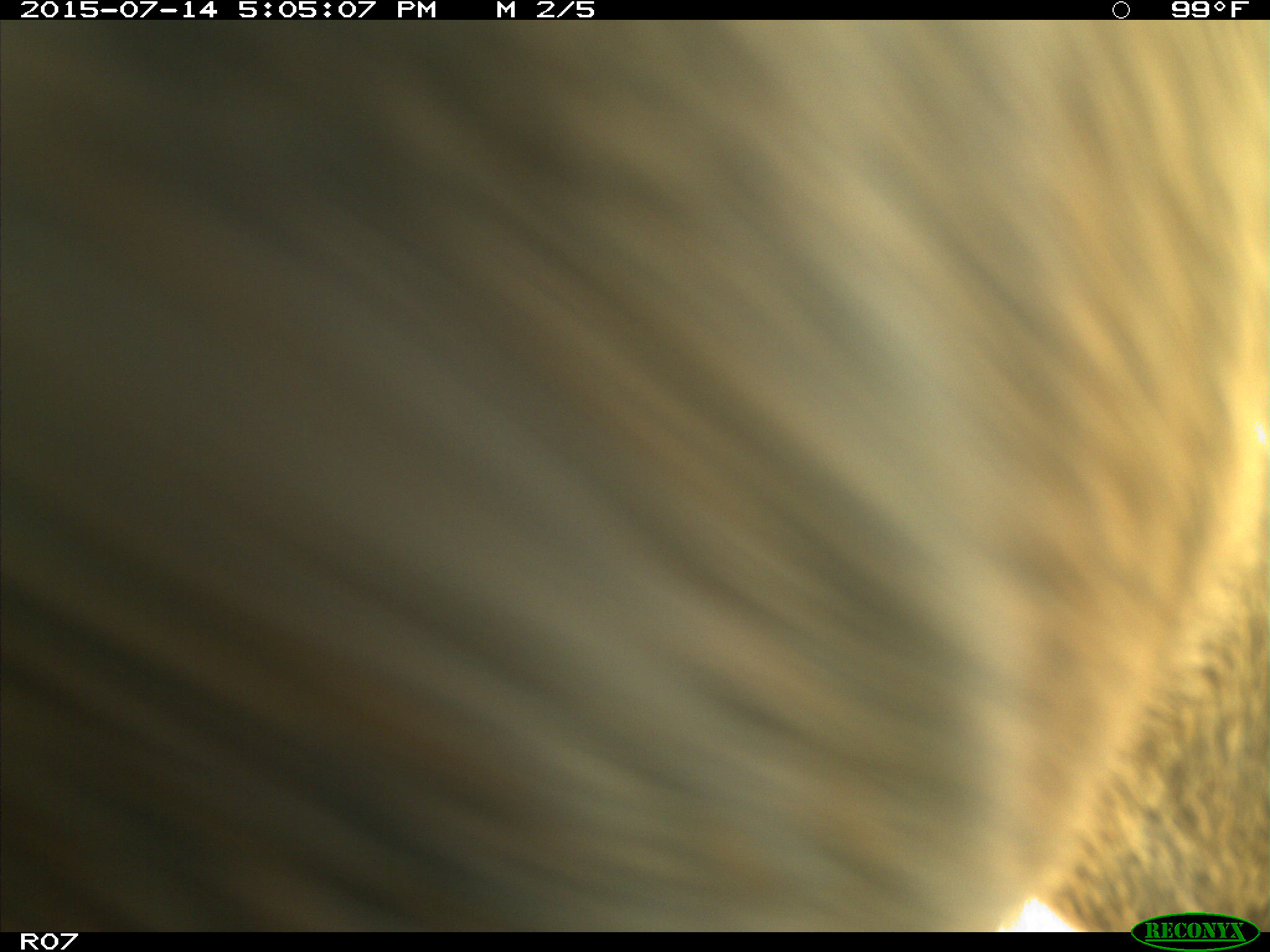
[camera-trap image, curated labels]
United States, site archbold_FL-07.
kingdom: Animalia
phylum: Chordata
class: Mammalia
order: Artiodactyla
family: Bovidae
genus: Bos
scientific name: Bos taurus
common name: domestic cow